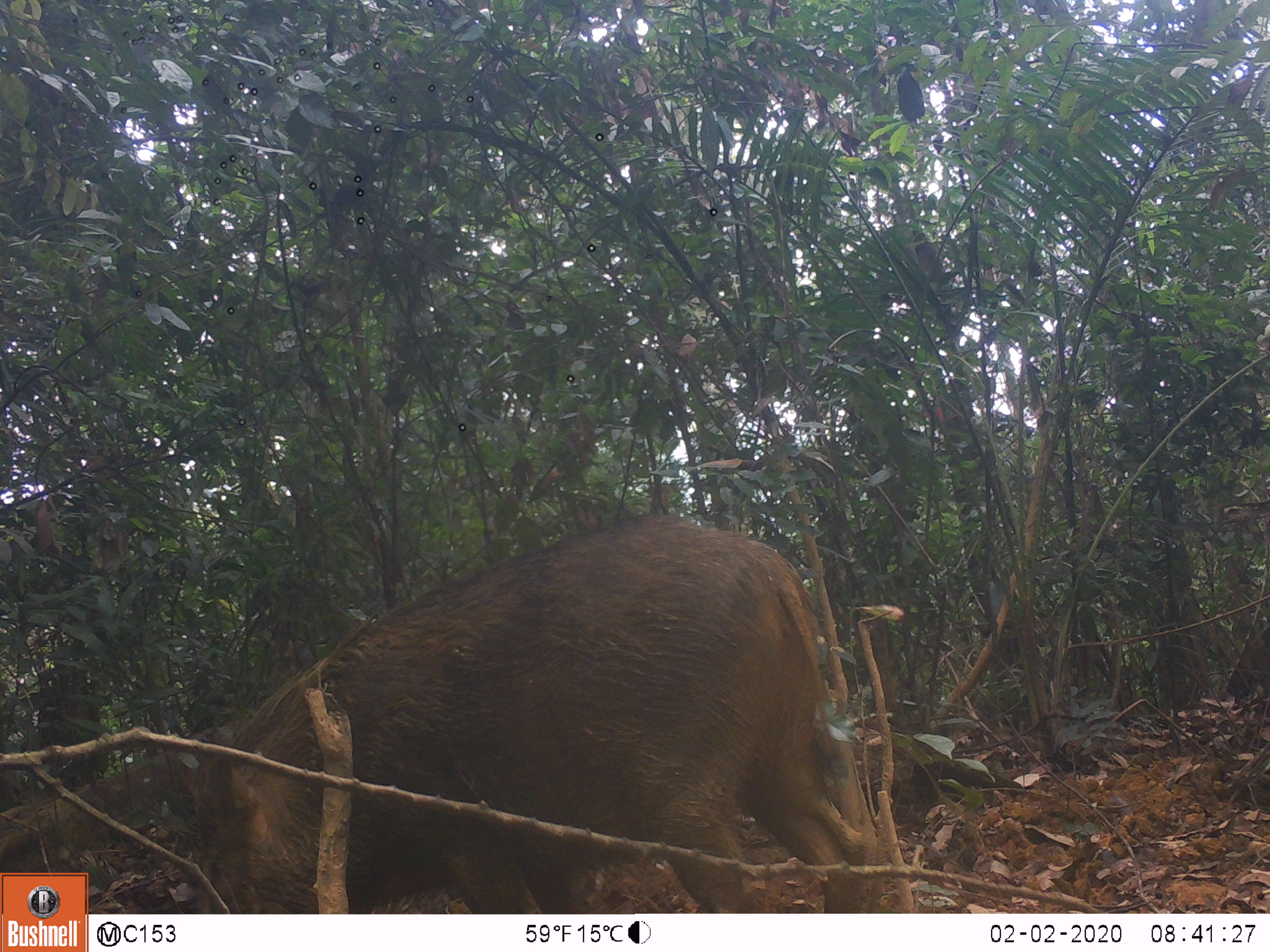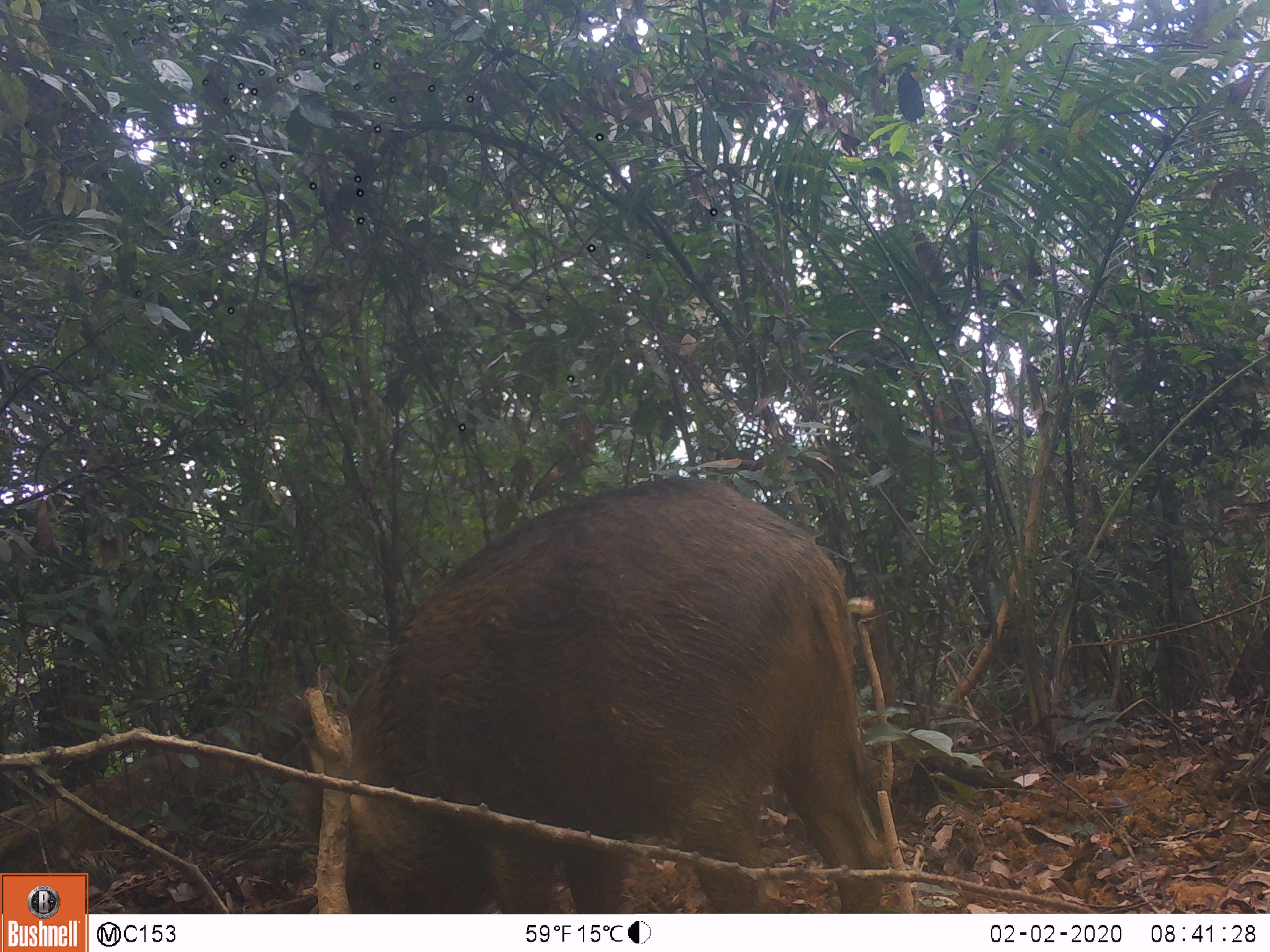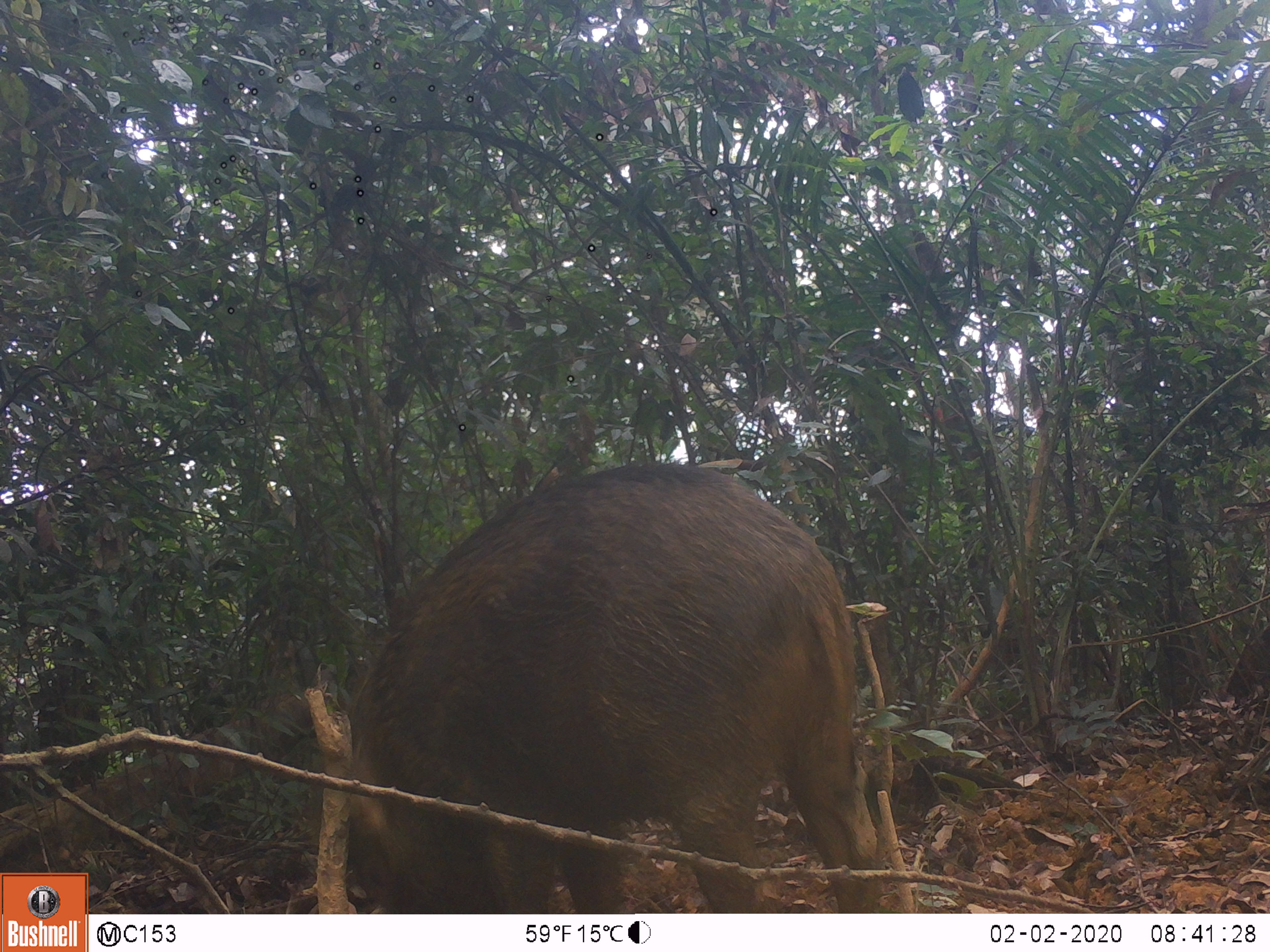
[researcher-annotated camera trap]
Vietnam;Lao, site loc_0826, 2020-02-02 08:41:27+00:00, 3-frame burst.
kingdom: Animalia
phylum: Chordata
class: Mammalia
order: Artiodactyla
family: Suidae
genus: Sus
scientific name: Sus scrofa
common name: eurasian wild pig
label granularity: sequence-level